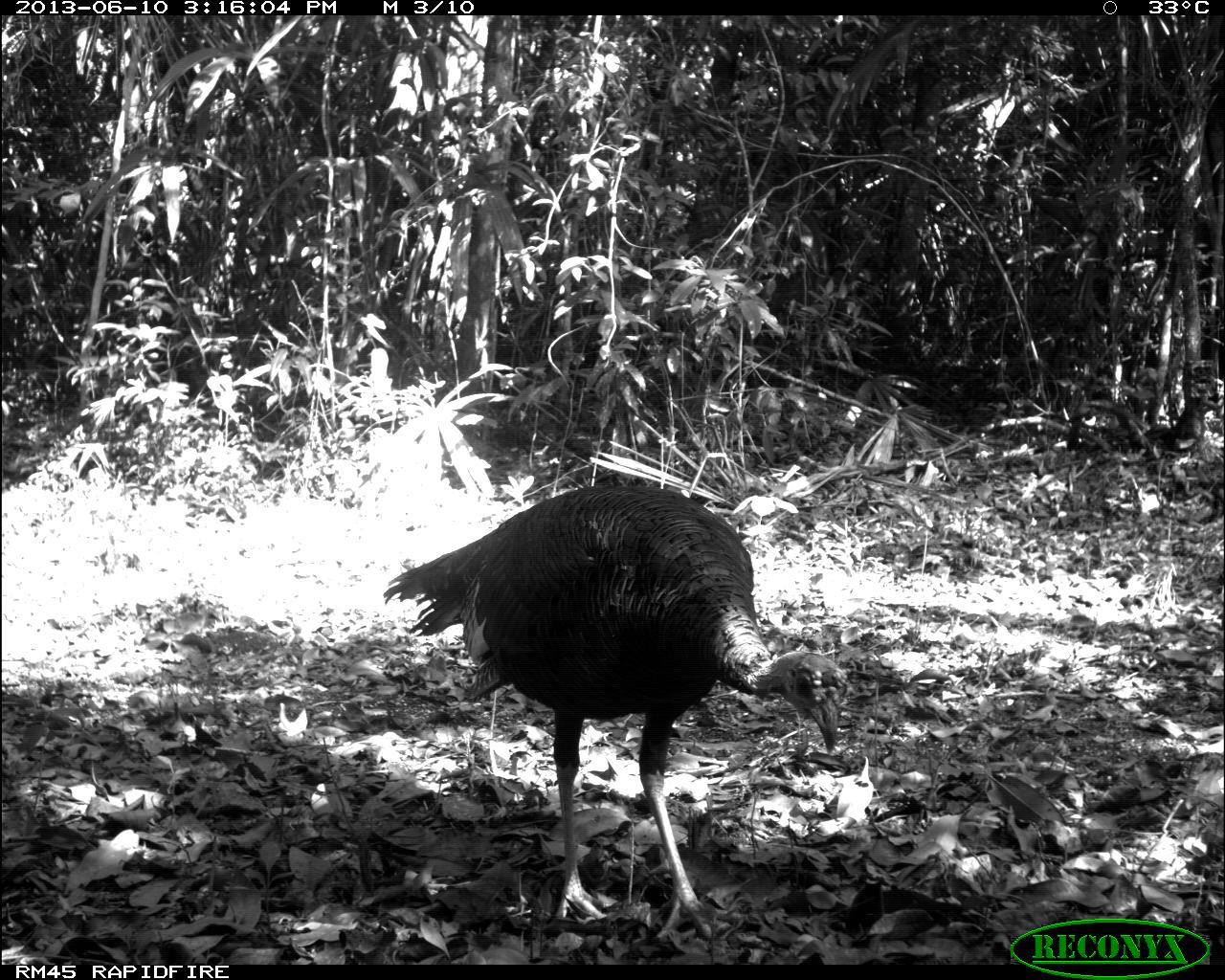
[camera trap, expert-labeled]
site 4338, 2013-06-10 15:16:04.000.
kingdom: Animalia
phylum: Chordata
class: Aves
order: Galliformes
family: Phasianidae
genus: Meleagris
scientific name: Meleagris ocellata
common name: ocellated turkey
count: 1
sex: male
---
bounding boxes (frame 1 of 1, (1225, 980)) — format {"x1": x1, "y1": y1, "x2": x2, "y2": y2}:
meleagris ocellata: {"x1": 381, "y1": 481, "x2": 852, "y2": 944}